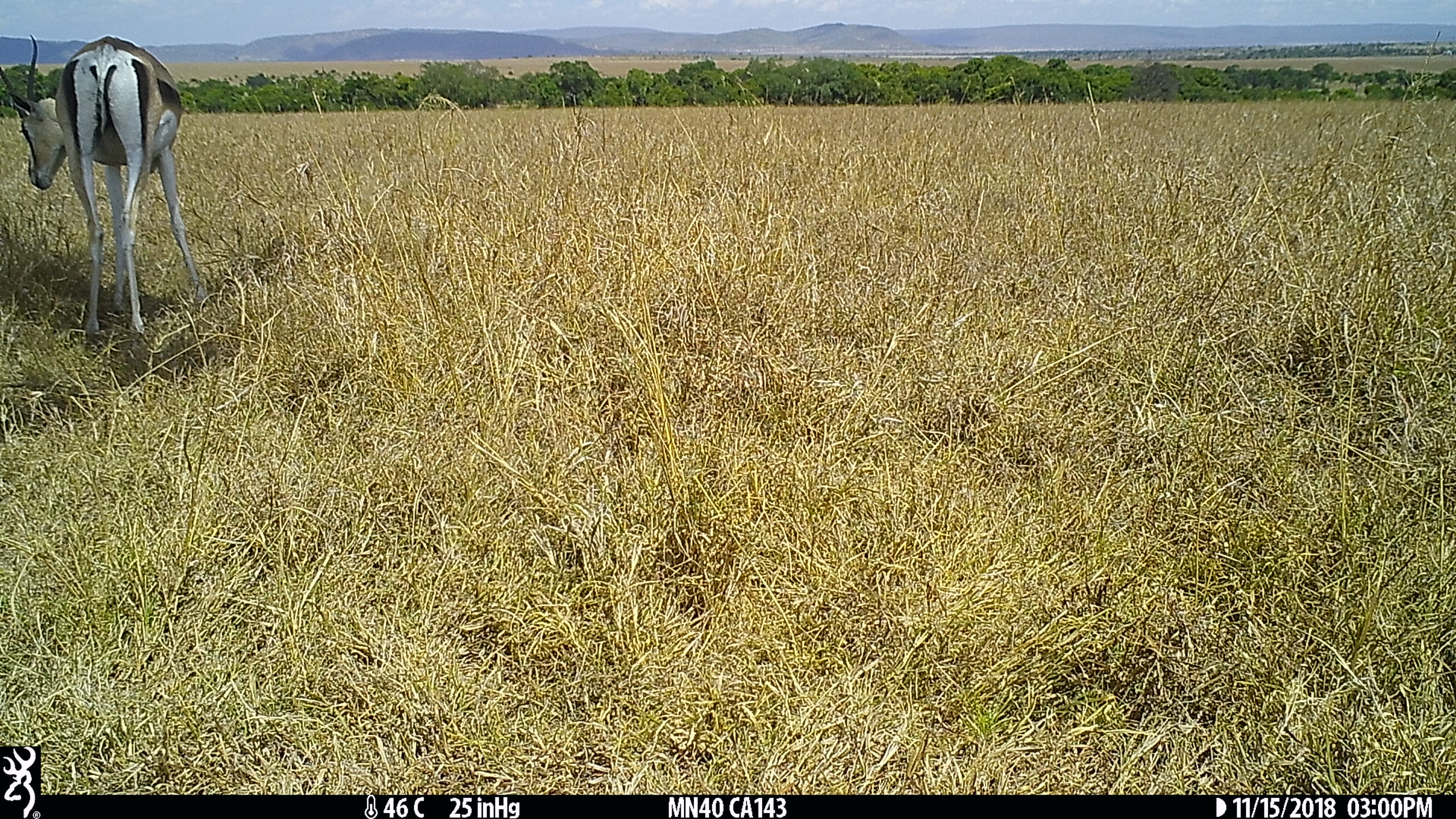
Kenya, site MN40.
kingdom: Animalia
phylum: Chordata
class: Mammalia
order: Artiodactyla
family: Bovidae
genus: Nanger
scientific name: Nanger granti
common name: grant's gazelle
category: gazelle grants